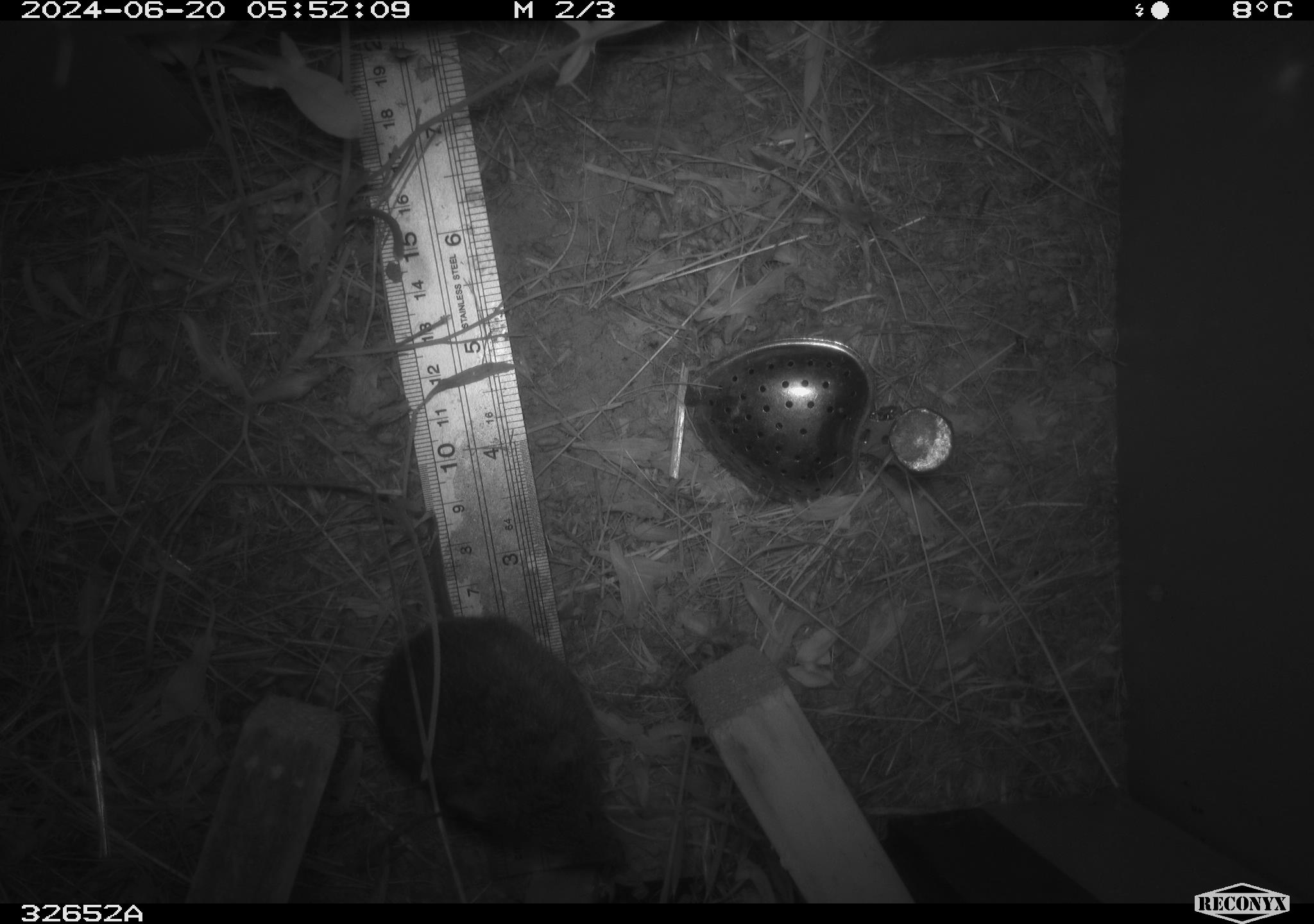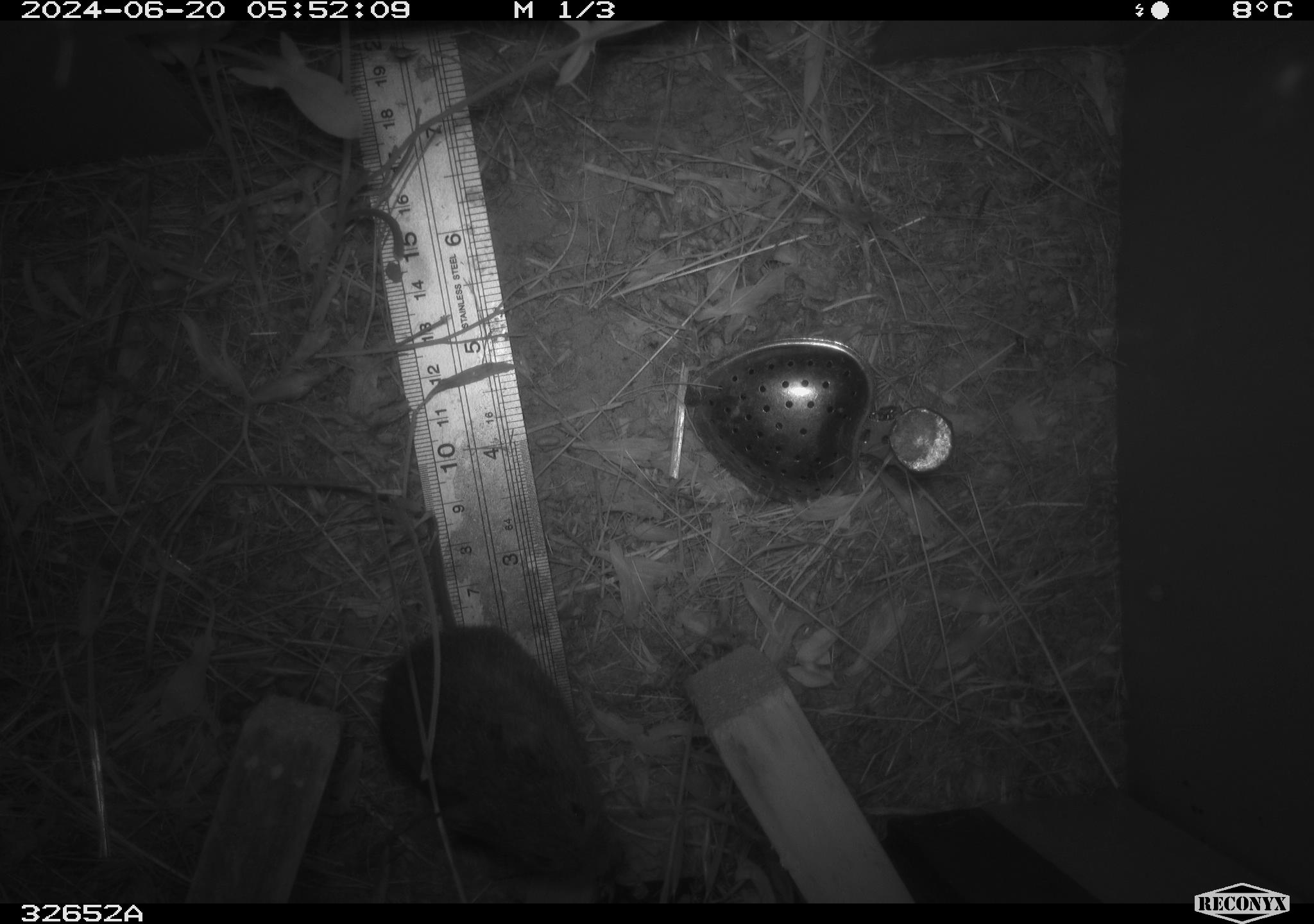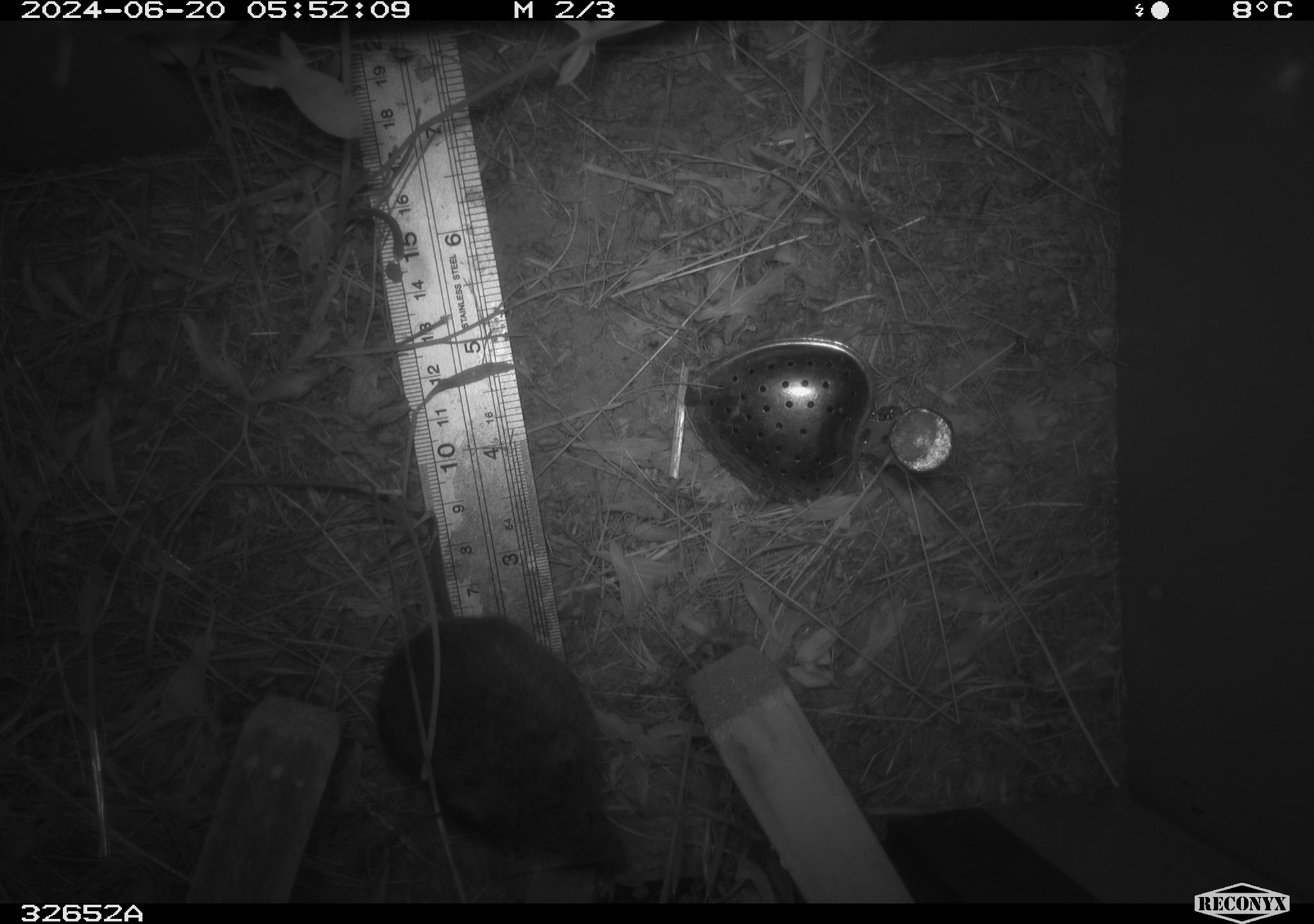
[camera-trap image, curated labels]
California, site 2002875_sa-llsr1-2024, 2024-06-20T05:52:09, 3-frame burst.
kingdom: Animalia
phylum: Chordata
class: Mammalia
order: Rodentia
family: Cricetidae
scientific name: Arvicolinae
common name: voles, lemmings, and muskrats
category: arvicolinae subfamily